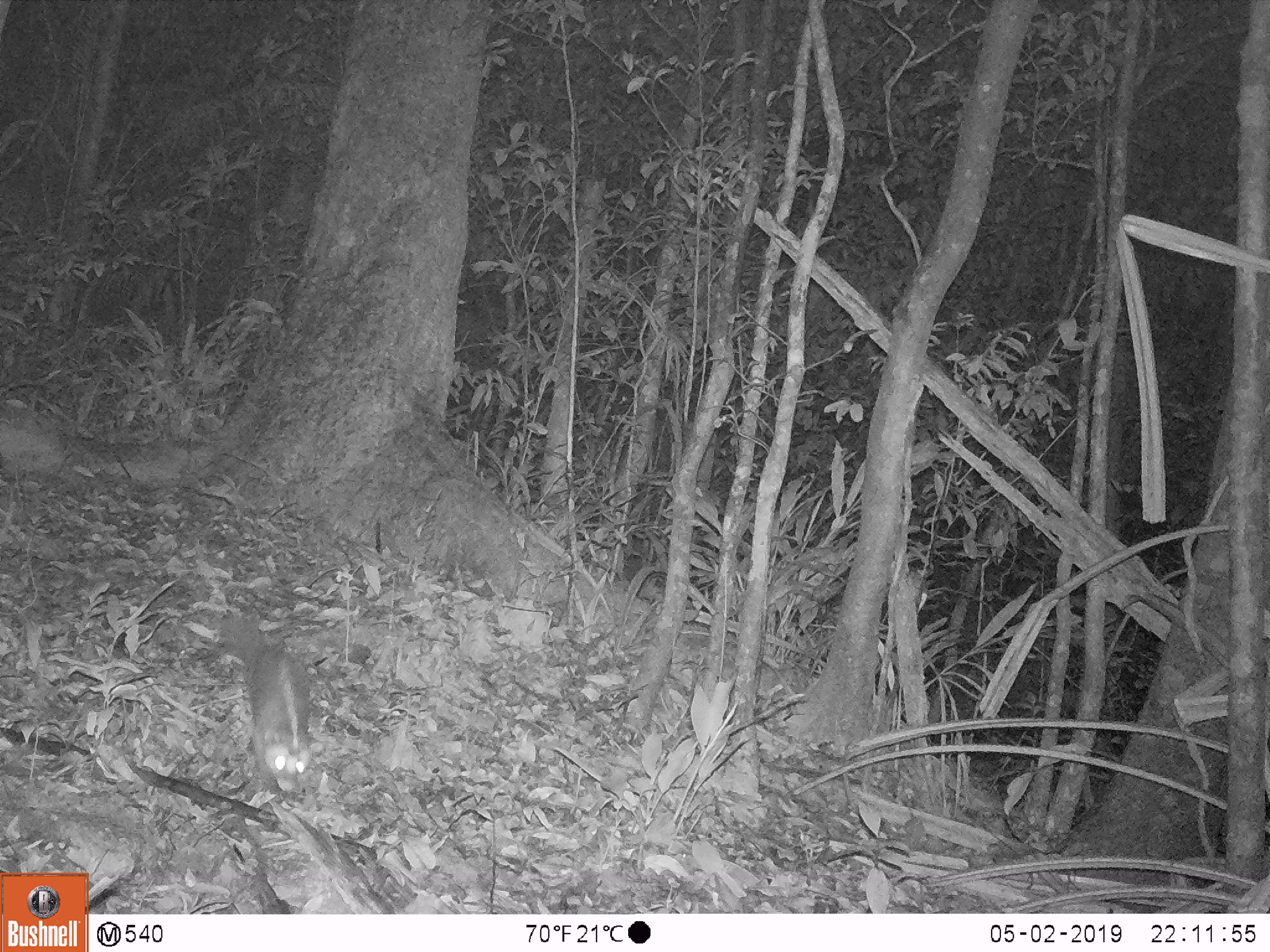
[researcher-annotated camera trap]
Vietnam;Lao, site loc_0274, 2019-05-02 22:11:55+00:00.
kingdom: Animalia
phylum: Chordata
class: Mammalia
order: Carnivora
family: Mustelidae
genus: Melogale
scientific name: Melogale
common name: ferret badger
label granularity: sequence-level